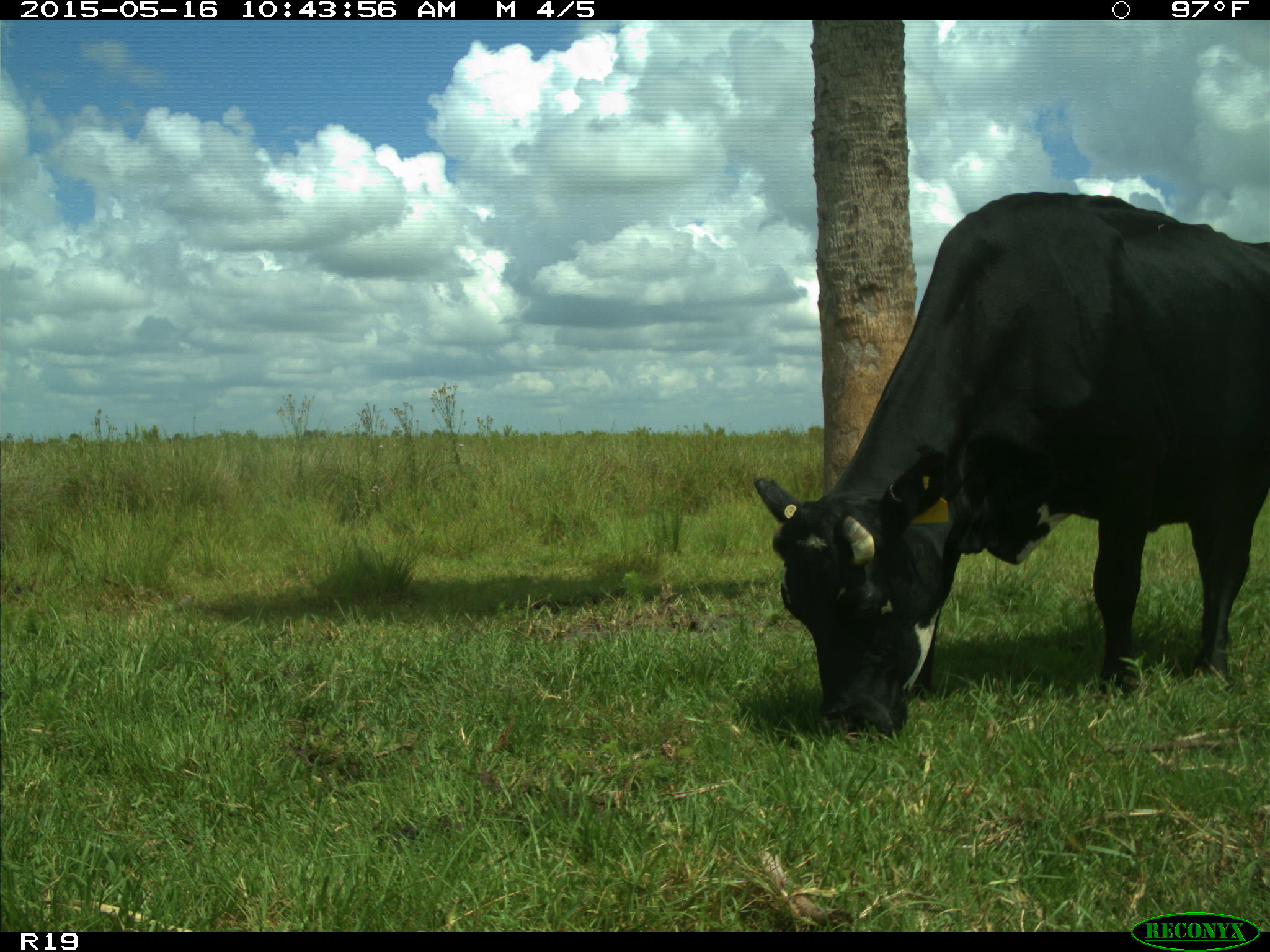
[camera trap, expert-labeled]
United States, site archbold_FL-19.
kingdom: Animalia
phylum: Chordata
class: Mammalia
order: Artiodactyla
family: Bovidae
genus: Bos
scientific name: Bos taurus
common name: domestic cow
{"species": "Bos taurus (domestic cow)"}